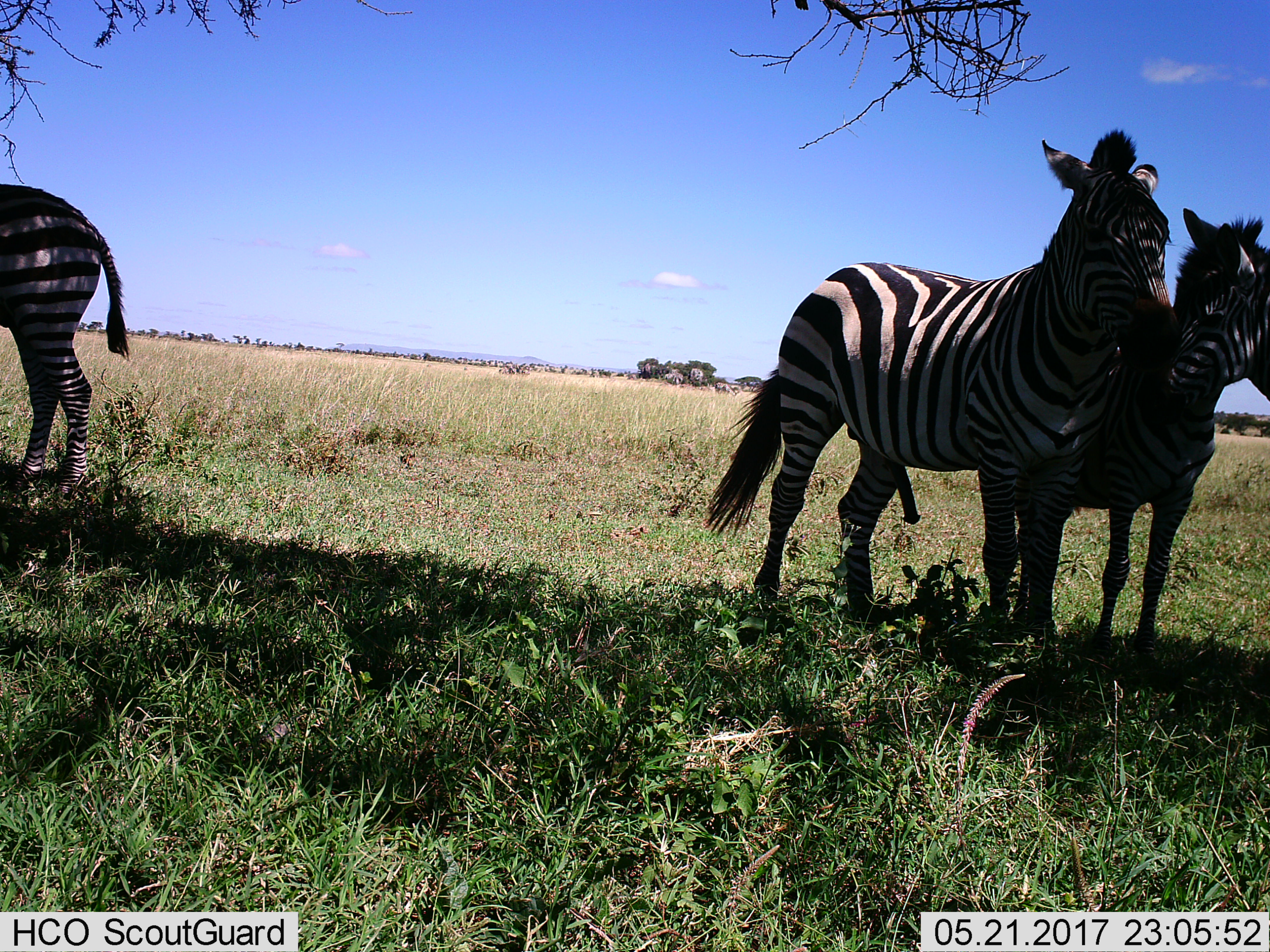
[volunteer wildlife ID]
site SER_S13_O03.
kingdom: Animalia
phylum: Chordata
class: Mammalia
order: Perissodactyla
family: Equidae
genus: Equus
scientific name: Equus quagga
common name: plains zebra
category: zebraplains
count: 3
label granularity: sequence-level